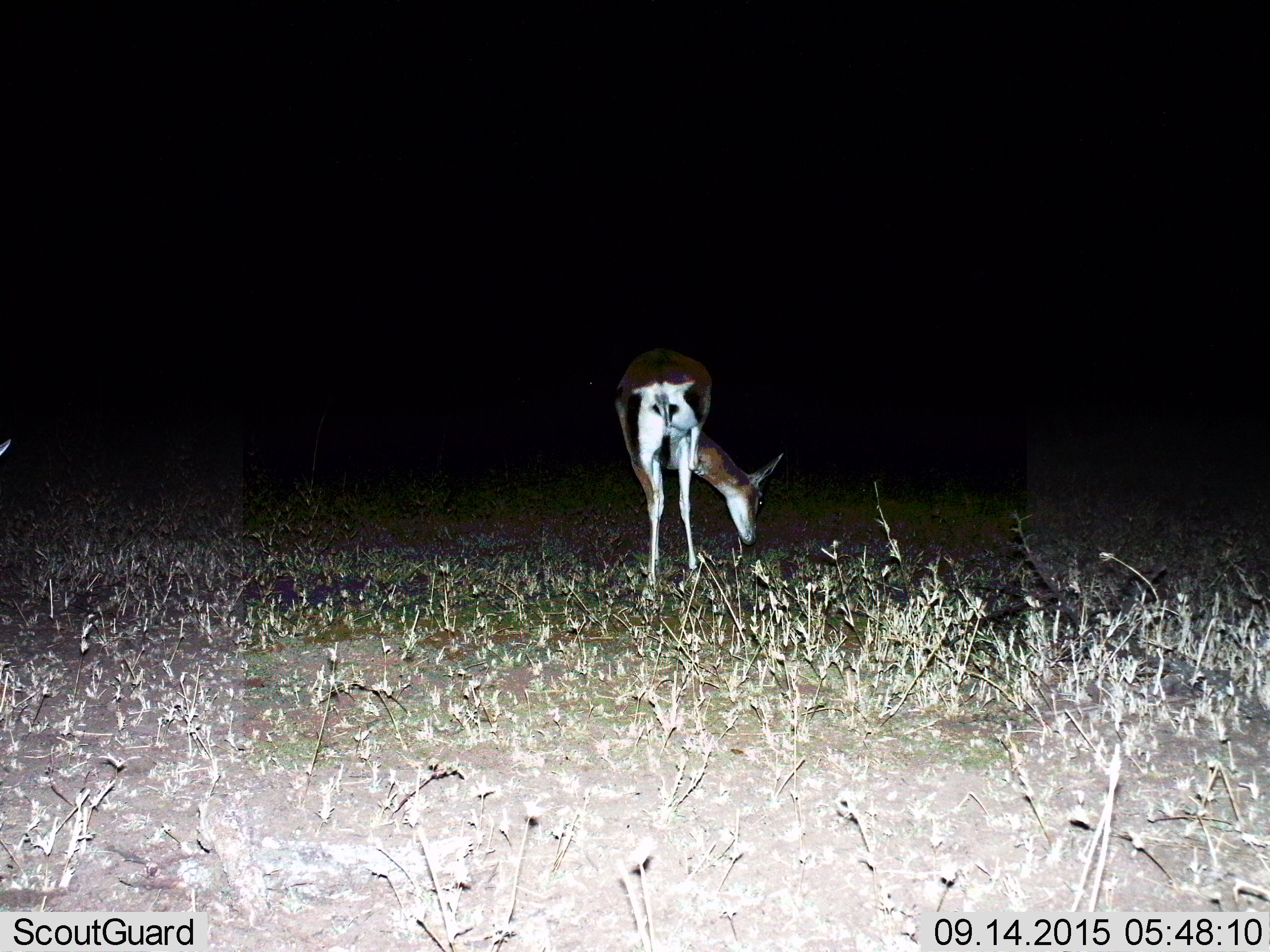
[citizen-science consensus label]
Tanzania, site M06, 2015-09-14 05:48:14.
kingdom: Animalia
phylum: Chordata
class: Mammalia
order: Artiodactyla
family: Bovidae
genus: Nanger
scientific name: Nanger granti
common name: grant's gazelle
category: gazellegrants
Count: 1.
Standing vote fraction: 40%.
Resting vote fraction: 0%.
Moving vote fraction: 0%.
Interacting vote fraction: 0%.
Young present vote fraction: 0%.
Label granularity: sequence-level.